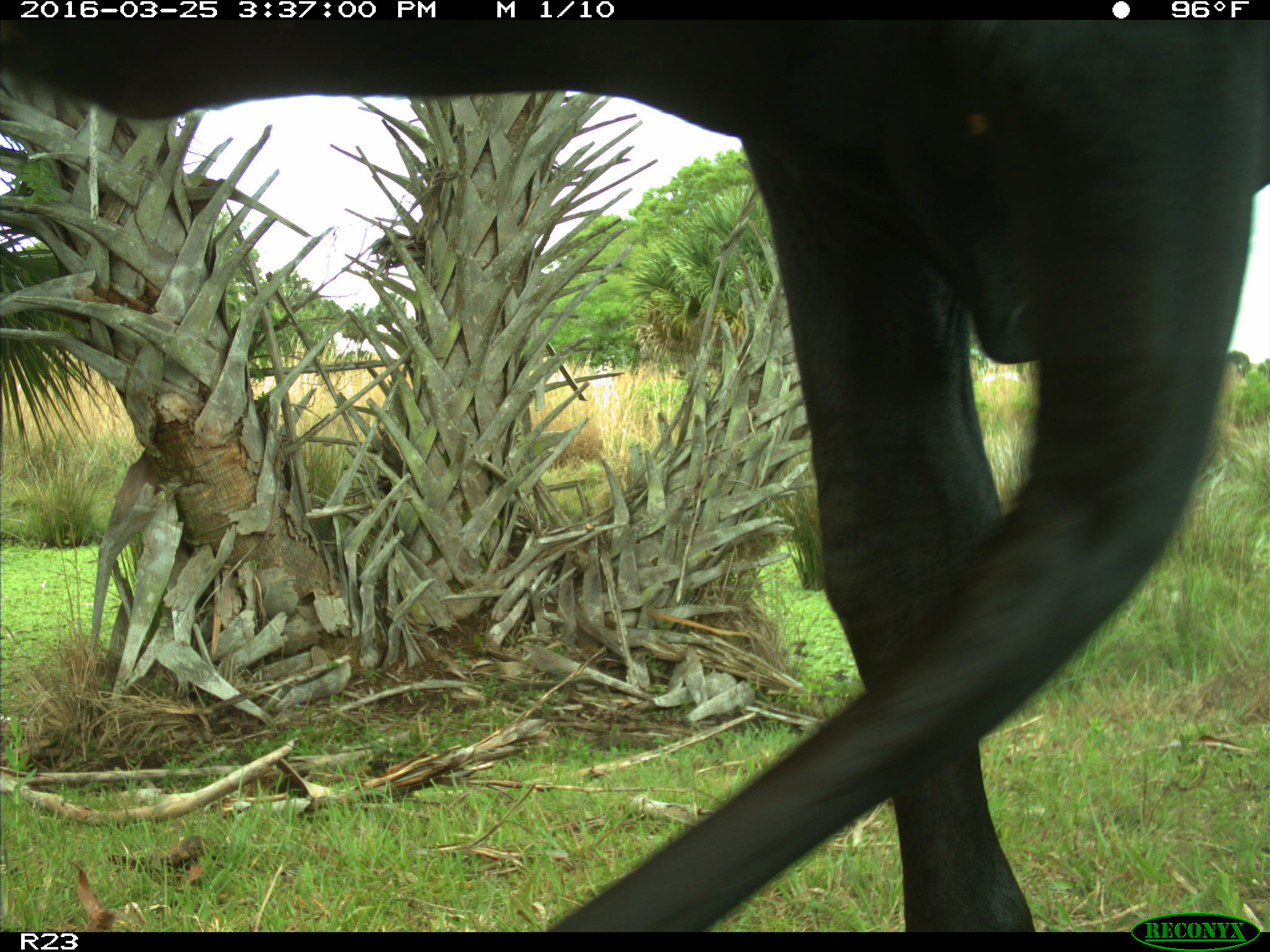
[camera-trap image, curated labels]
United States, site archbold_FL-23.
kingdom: Animalia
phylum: Chordata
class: Mammalia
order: Artiodactyla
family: Bovidae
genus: Bos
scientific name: Bos taurus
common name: domestic cow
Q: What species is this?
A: Bos taurus (domestic cow).